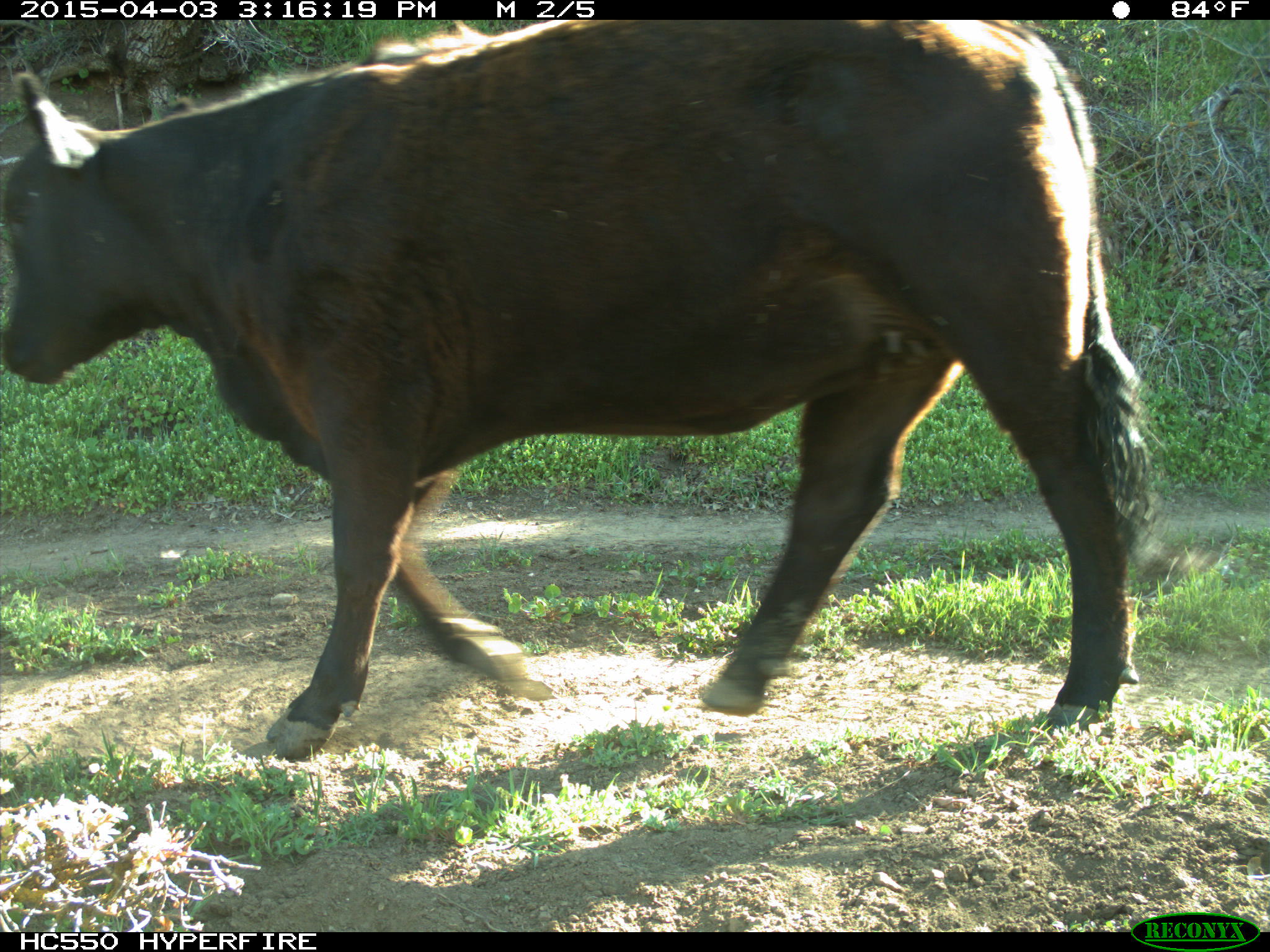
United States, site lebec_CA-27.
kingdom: Animalia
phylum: Chordata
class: Mammalia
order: Artiodactyla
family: Bovidae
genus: Bos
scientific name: Bos taurus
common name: domestic cow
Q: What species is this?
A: Bos taurus (domestic cow).